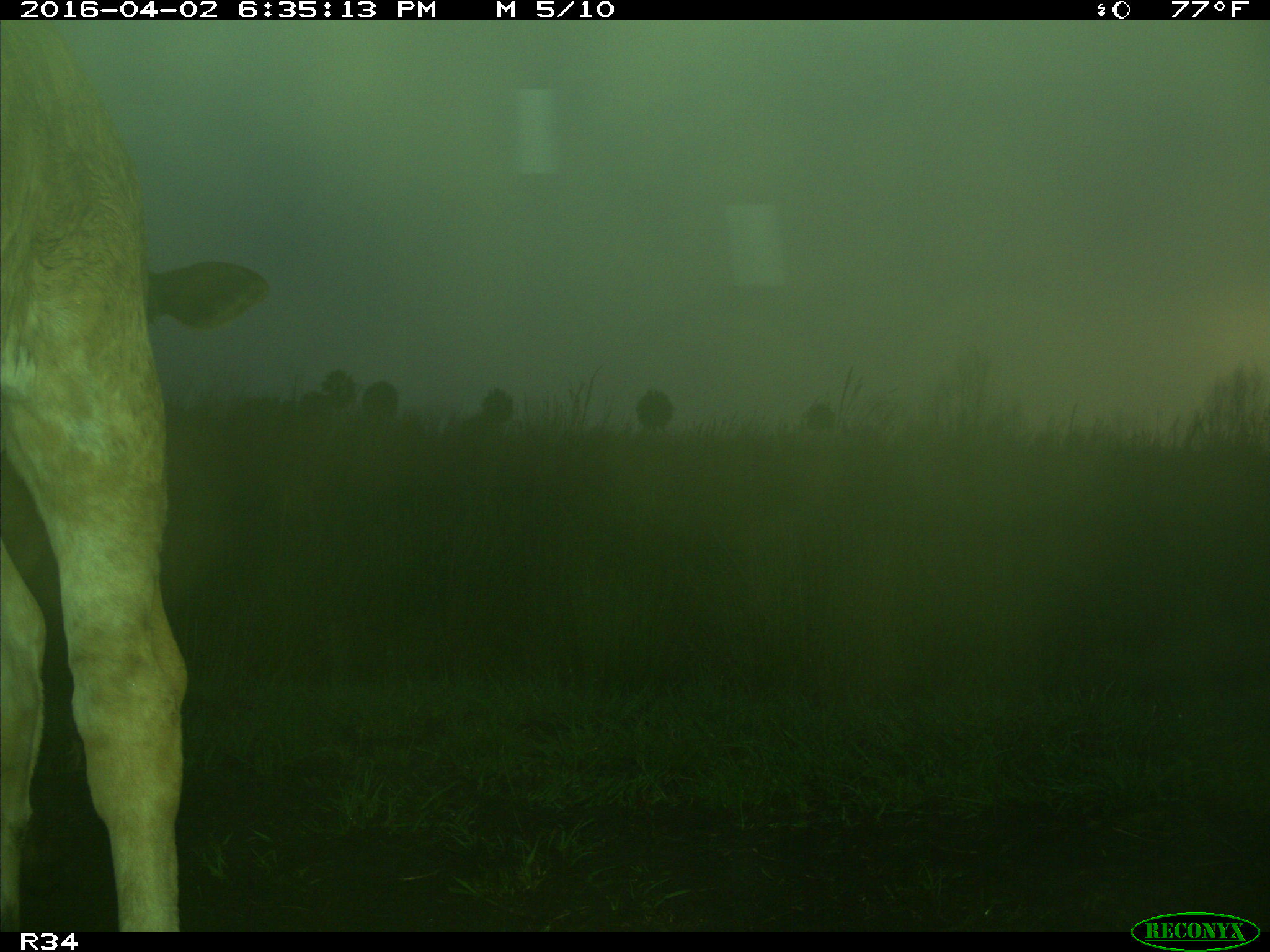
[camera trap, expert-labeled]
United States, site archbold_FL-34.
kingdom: Animalia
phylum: Chordata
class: Mammalia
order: Artiodactyla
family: Bovidae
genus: Bos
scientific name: Bos taurus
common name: domestic cow